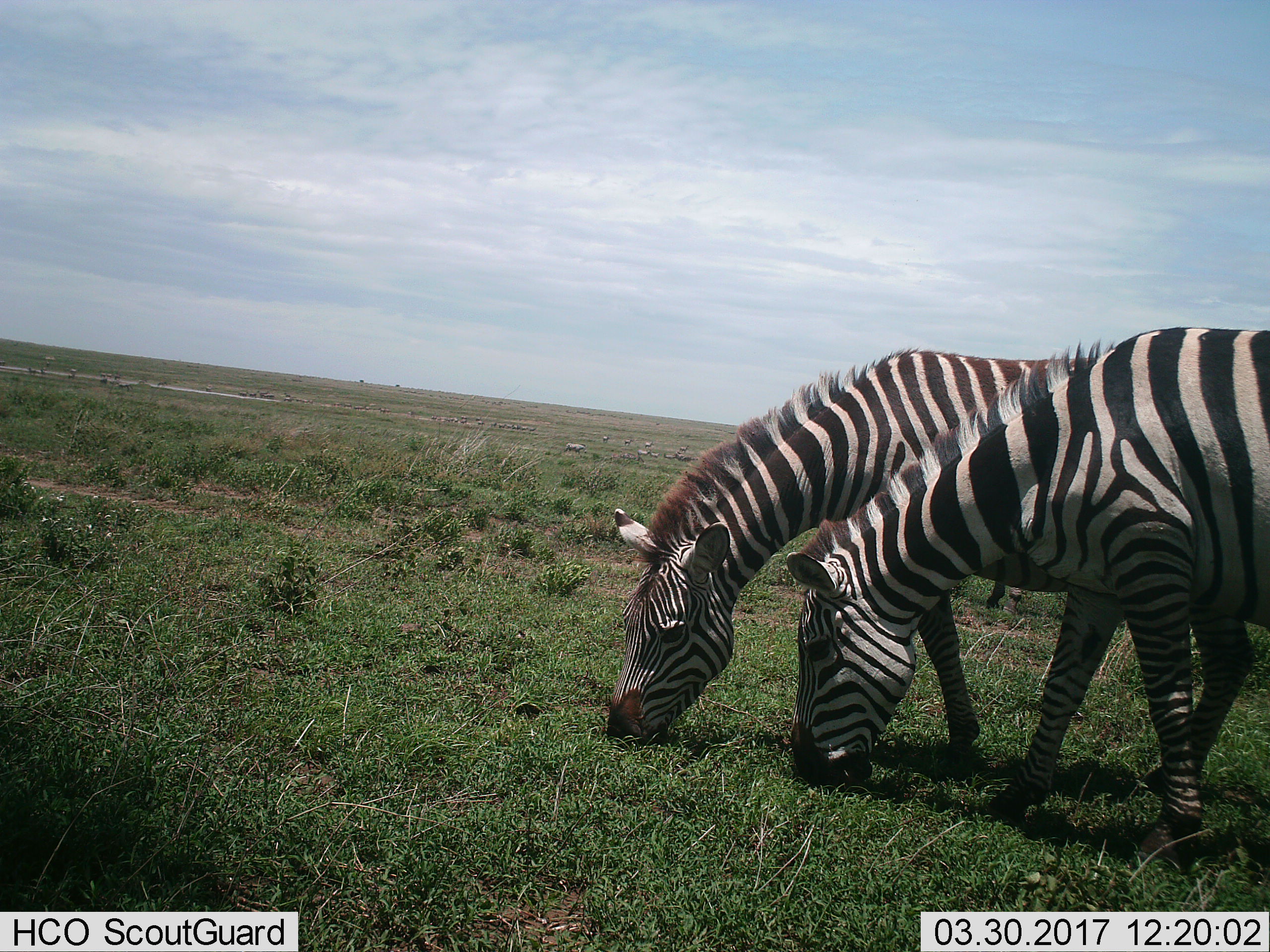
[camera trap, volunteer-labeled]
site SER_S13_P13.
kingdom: Animalia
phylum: Chordata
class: Mammalia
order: Perissodactyla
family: Equidae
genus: Equus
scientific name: Equus quagga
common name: plains zebra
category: zebraplains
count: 11-50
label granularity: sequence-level